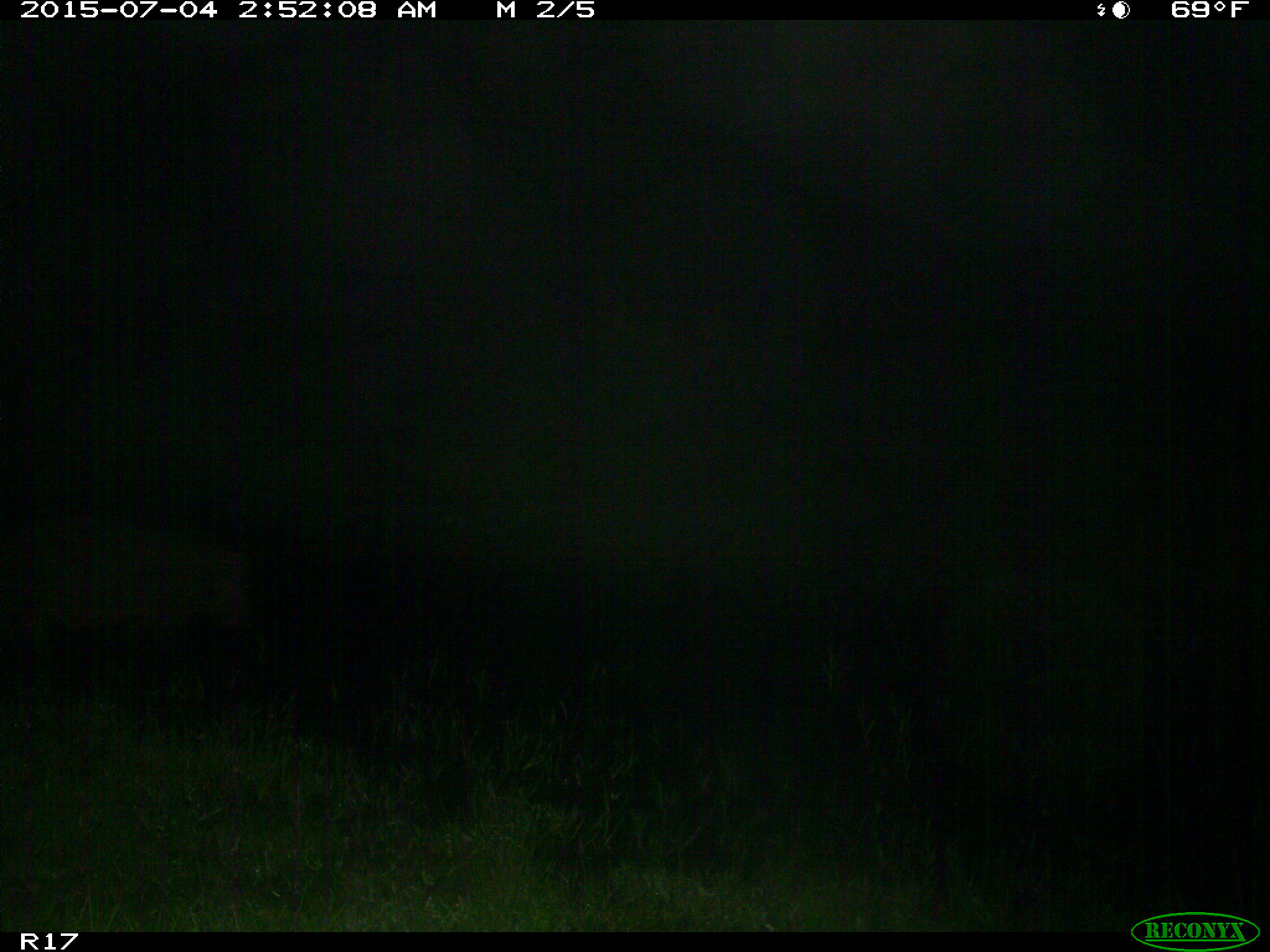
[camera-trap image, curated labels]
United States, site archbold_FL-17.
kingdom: Animalia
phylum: Chordata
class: Mammalia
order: Artiodactyla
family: Suidae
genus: Sus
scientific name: Sus scrofa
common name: wild boar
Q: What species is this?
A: Sus scrofa (wild boar).